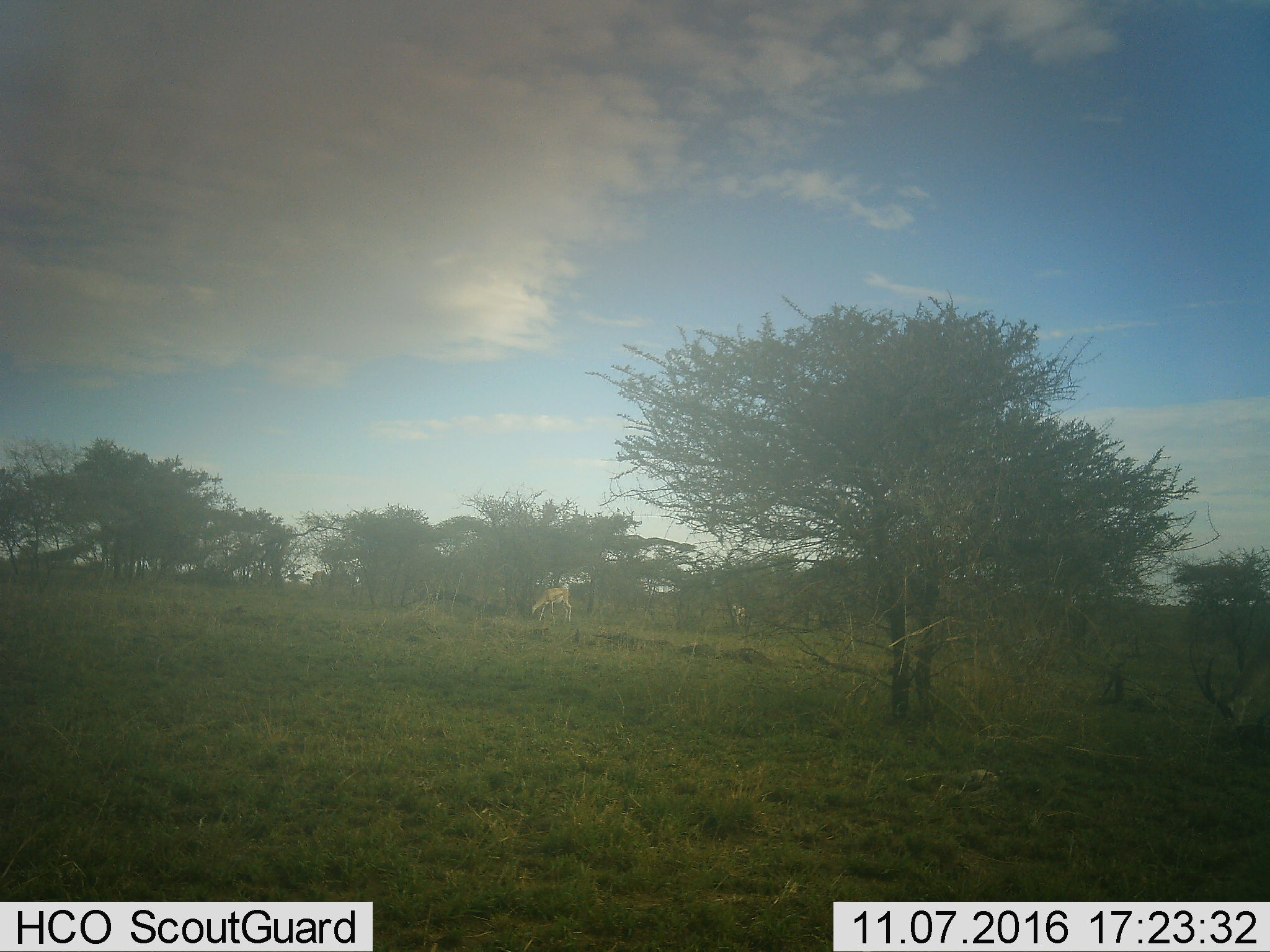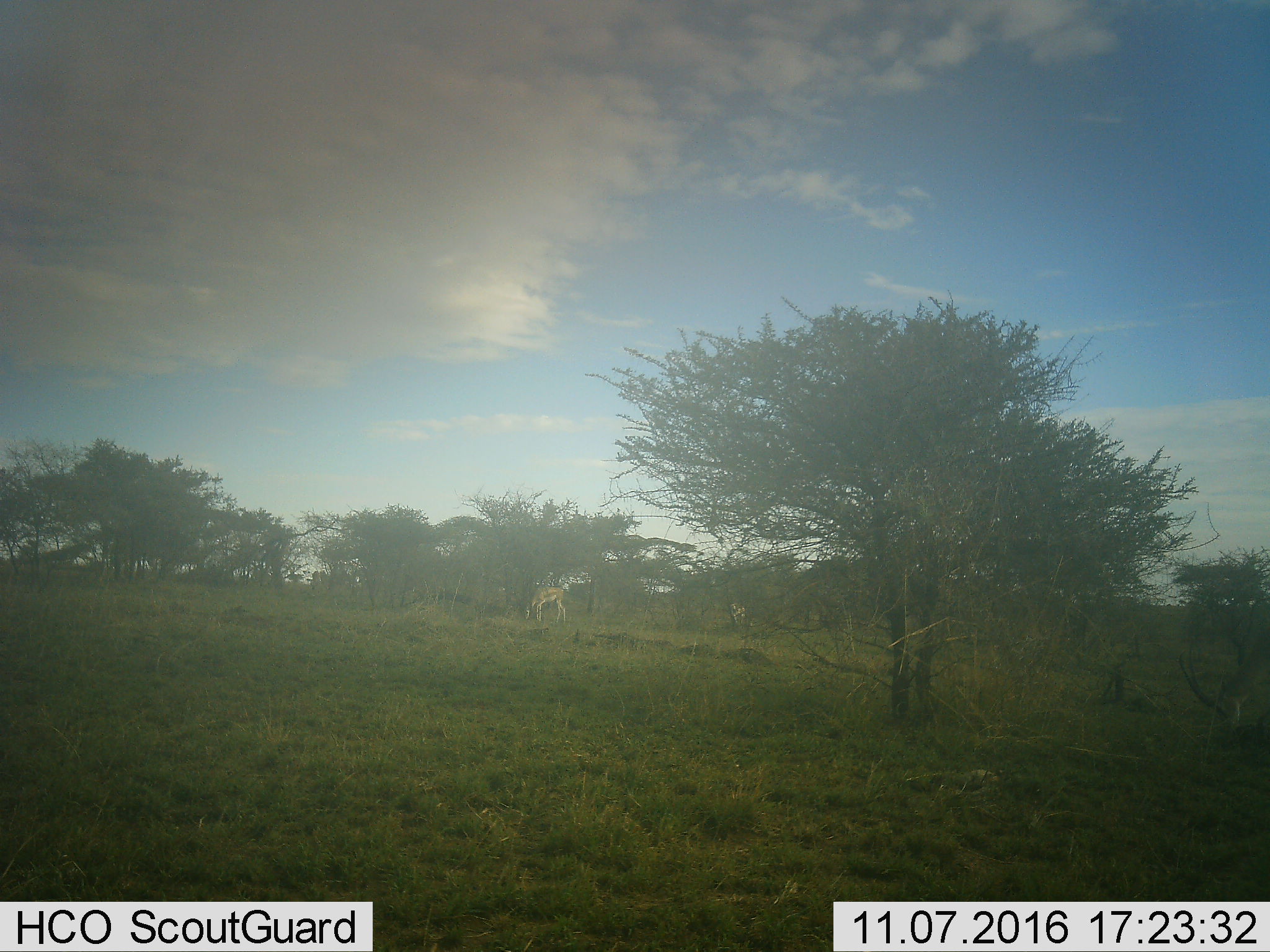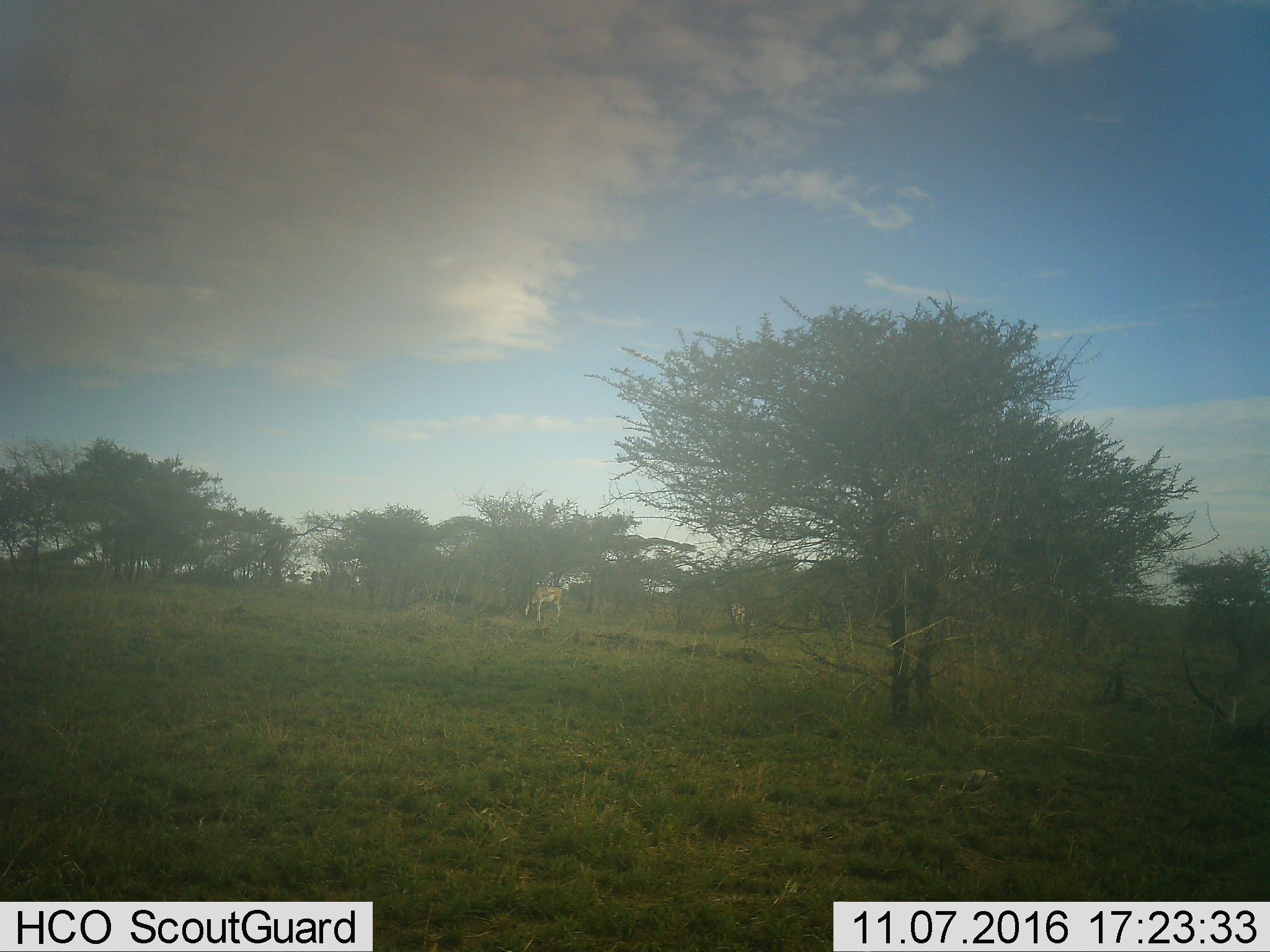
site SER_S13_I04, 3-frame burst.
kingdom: Animalia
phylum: Chordata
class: Mammalia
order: Artiodactyla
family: Bovidae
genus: Eudorcas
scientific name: Eudorcas thomsonii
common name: thomson's gazelle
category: gazellethomsons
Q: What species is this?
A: Gazellethomsons (thomson's gazelle) (Eudorcas thomsonii).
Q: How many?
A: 1.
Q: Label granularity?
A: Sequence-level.